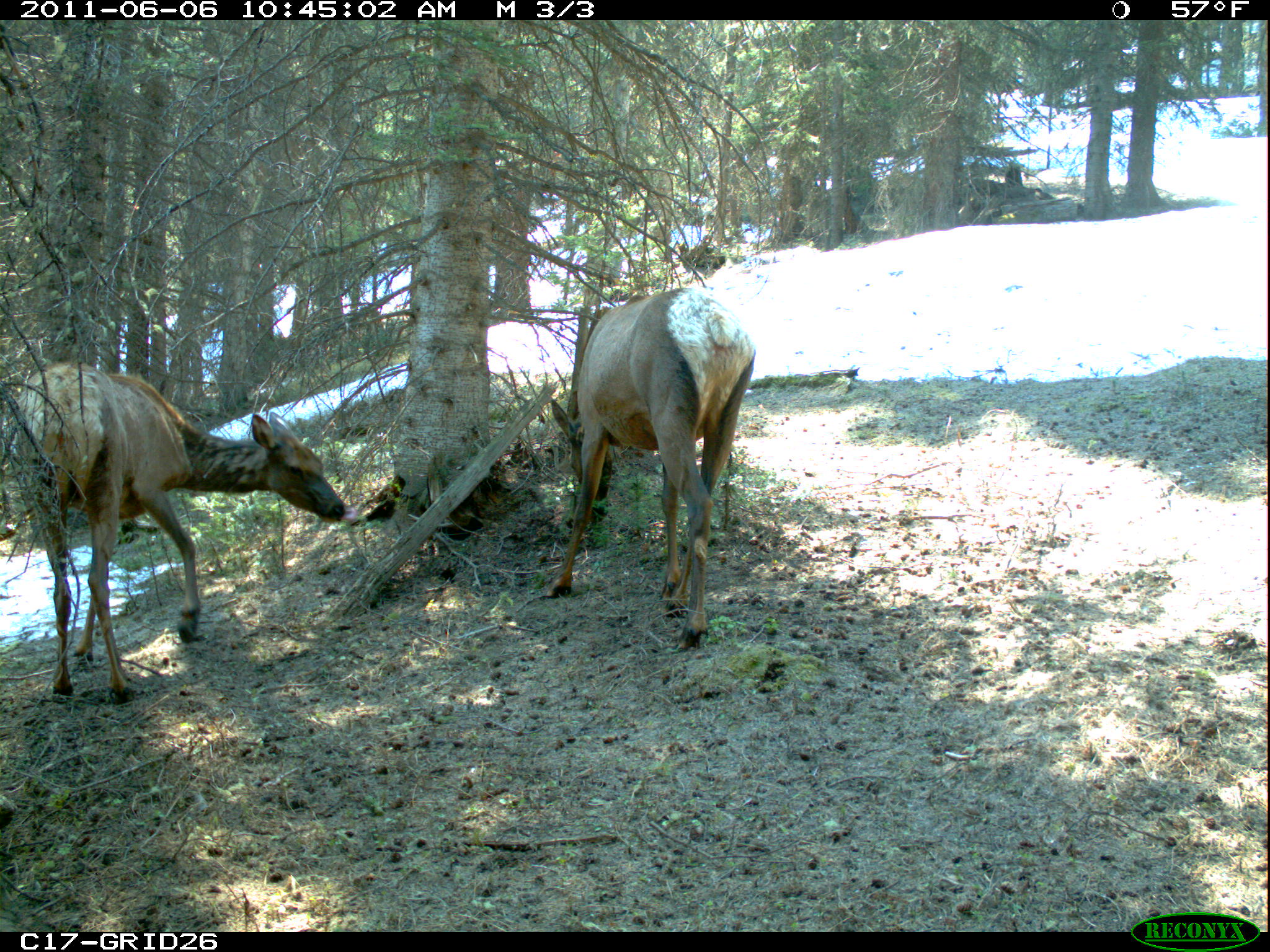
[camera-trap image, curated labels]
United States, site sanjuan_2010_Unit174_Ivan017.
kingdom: Animalia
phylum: Chordata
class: Mammalia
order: Artiodactyla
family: Cervidae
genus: Cervus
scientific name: Cervus elaphus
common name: red deer